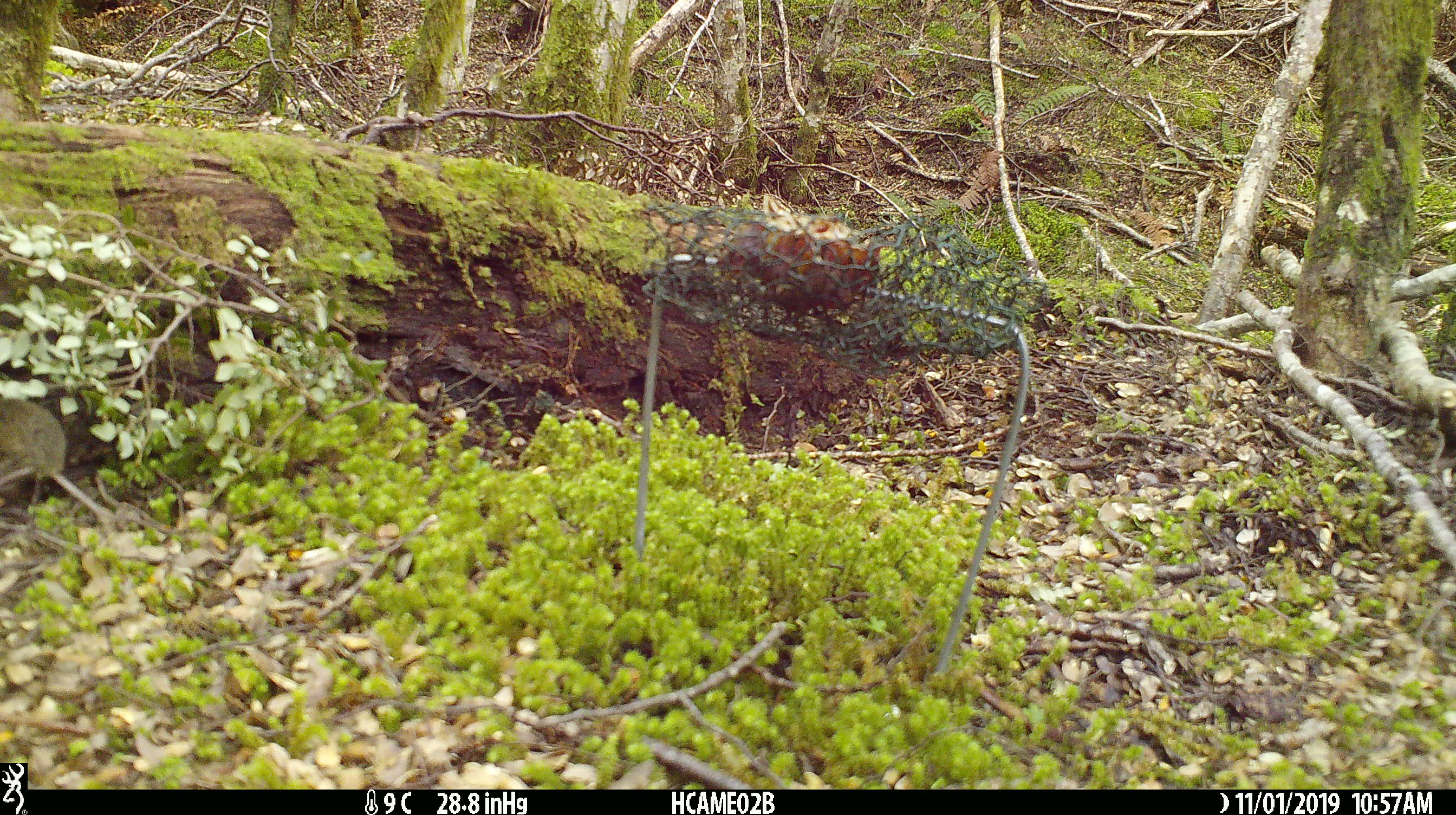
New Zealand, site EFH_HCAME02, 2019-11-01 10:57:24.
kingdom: Animalia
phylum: Chordata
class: Mammalia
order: Rodentia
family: Muridae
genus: Mus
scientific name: Mus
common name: mouse